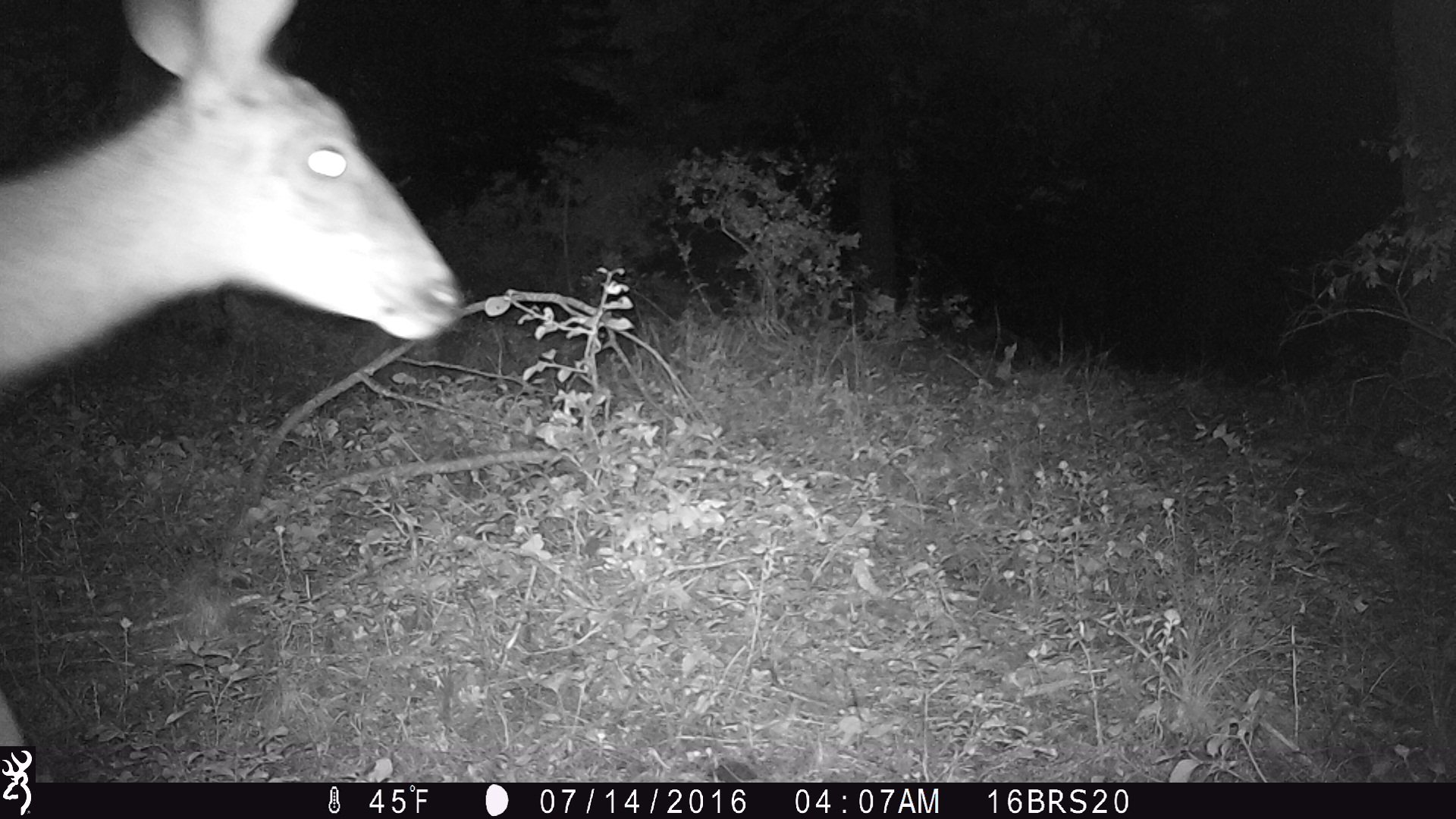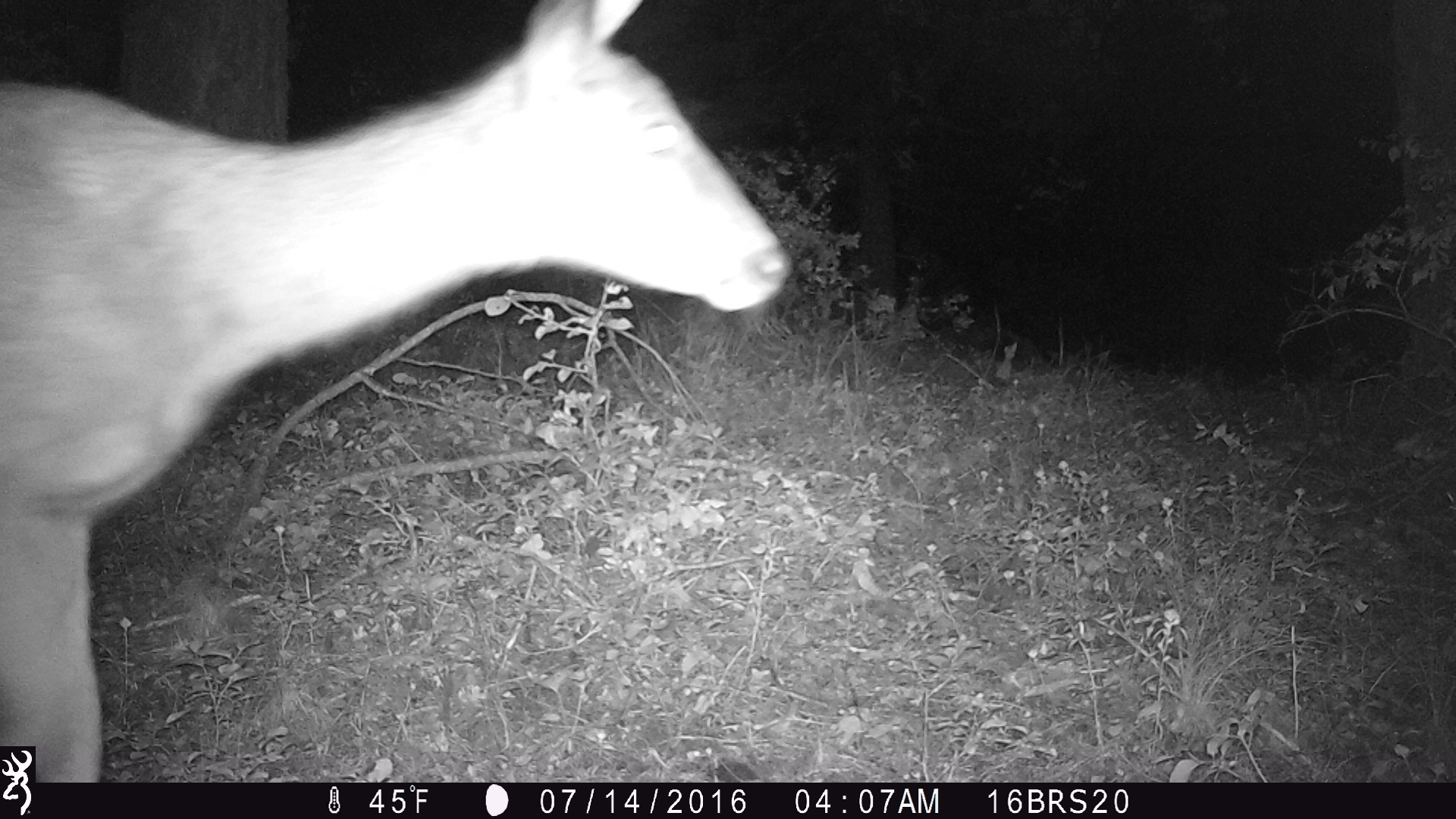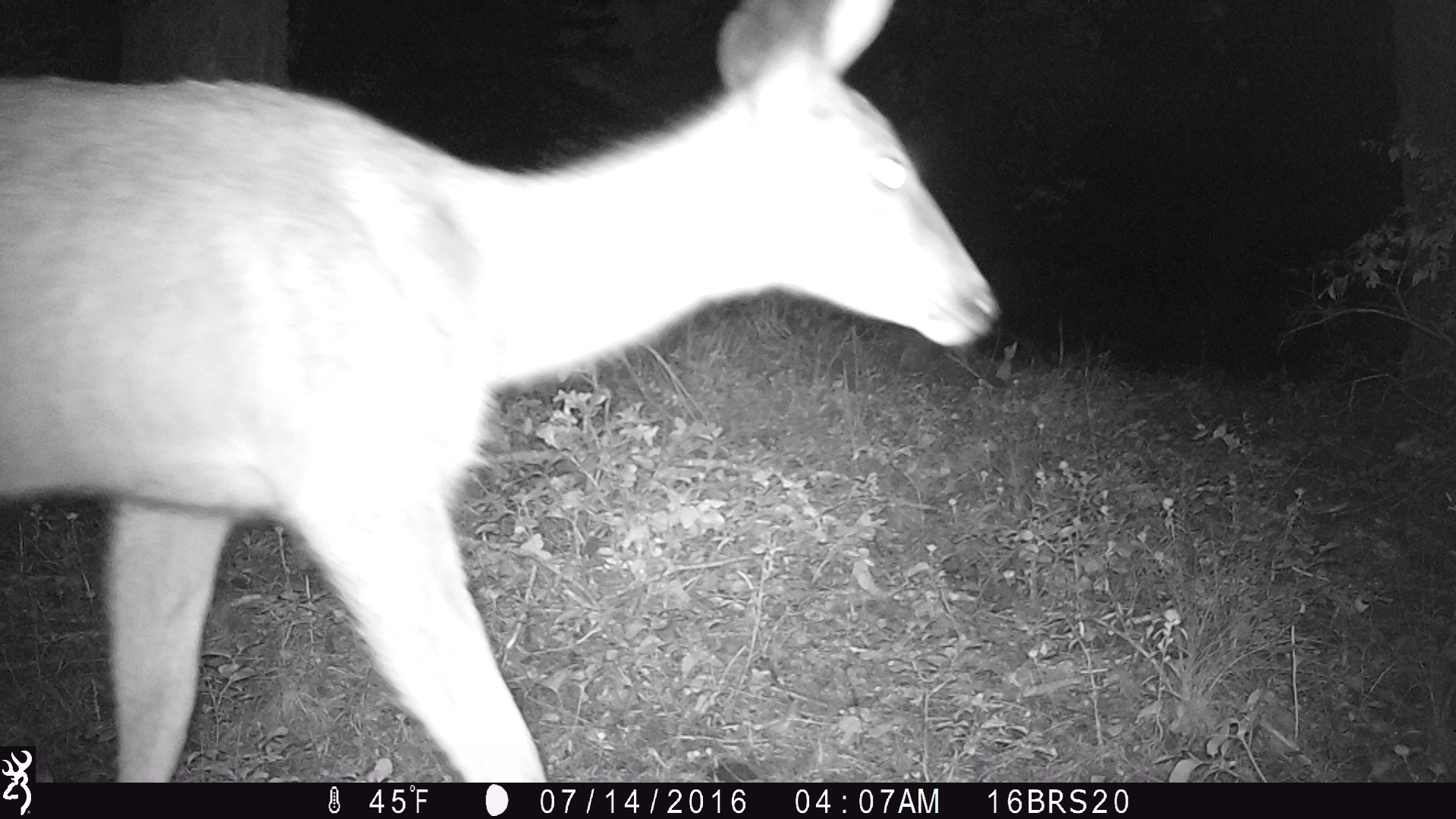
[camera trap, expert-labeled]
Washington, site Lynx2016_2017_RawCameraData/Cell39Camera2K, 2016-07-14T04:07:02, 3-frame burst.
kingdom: Animalia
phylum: Chordata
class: Mammalia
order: Artiodactyla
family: Cervidae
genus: Odocoileus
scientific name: Odocoileus hemionus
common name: mule deer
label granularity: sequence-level